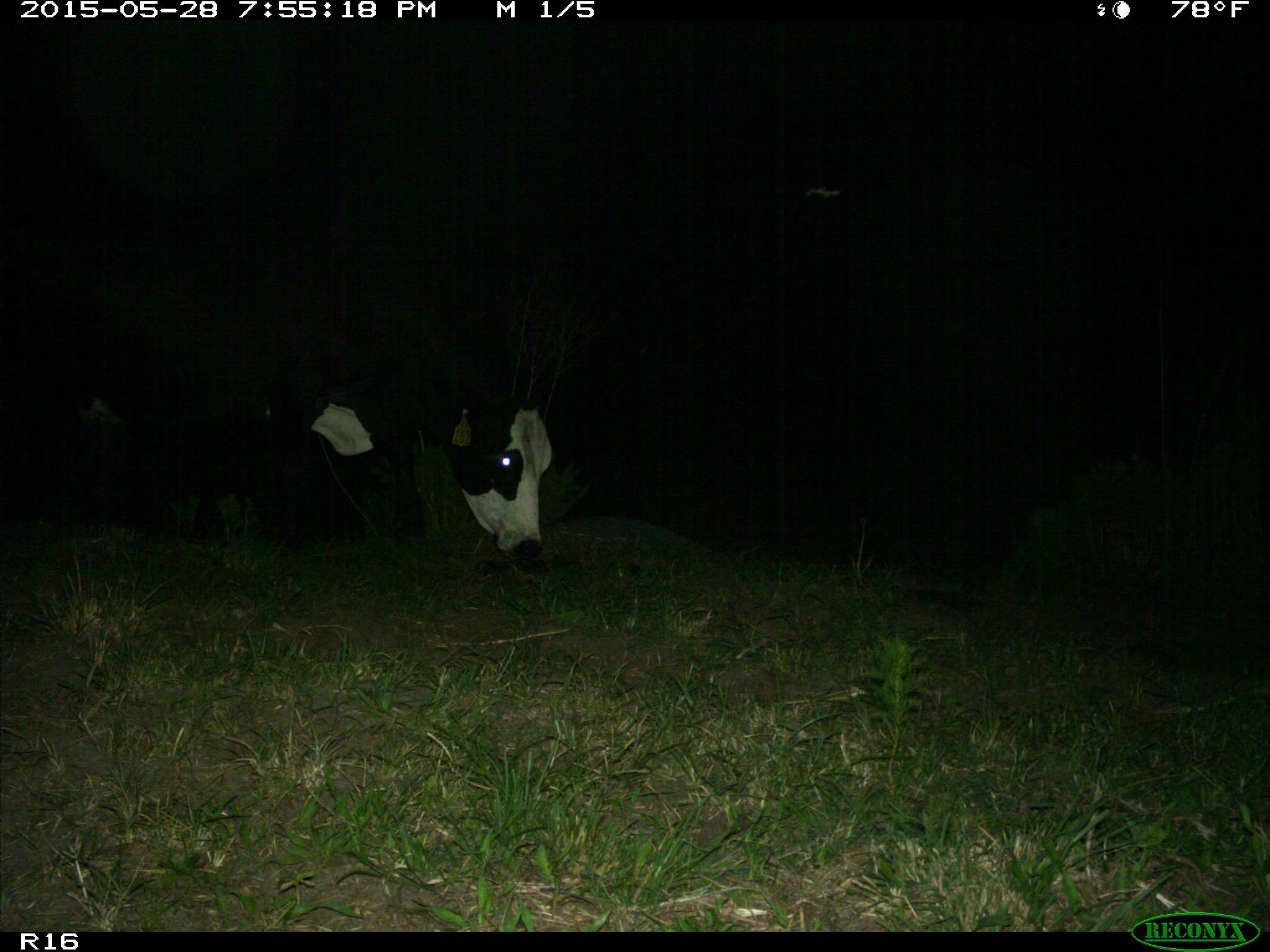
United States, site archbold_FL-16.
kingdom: Animalia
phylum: Chordata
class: Mammalia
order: Artiodactyla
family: Bovidae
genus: Bos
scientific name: Bos taurus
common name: domestic cow